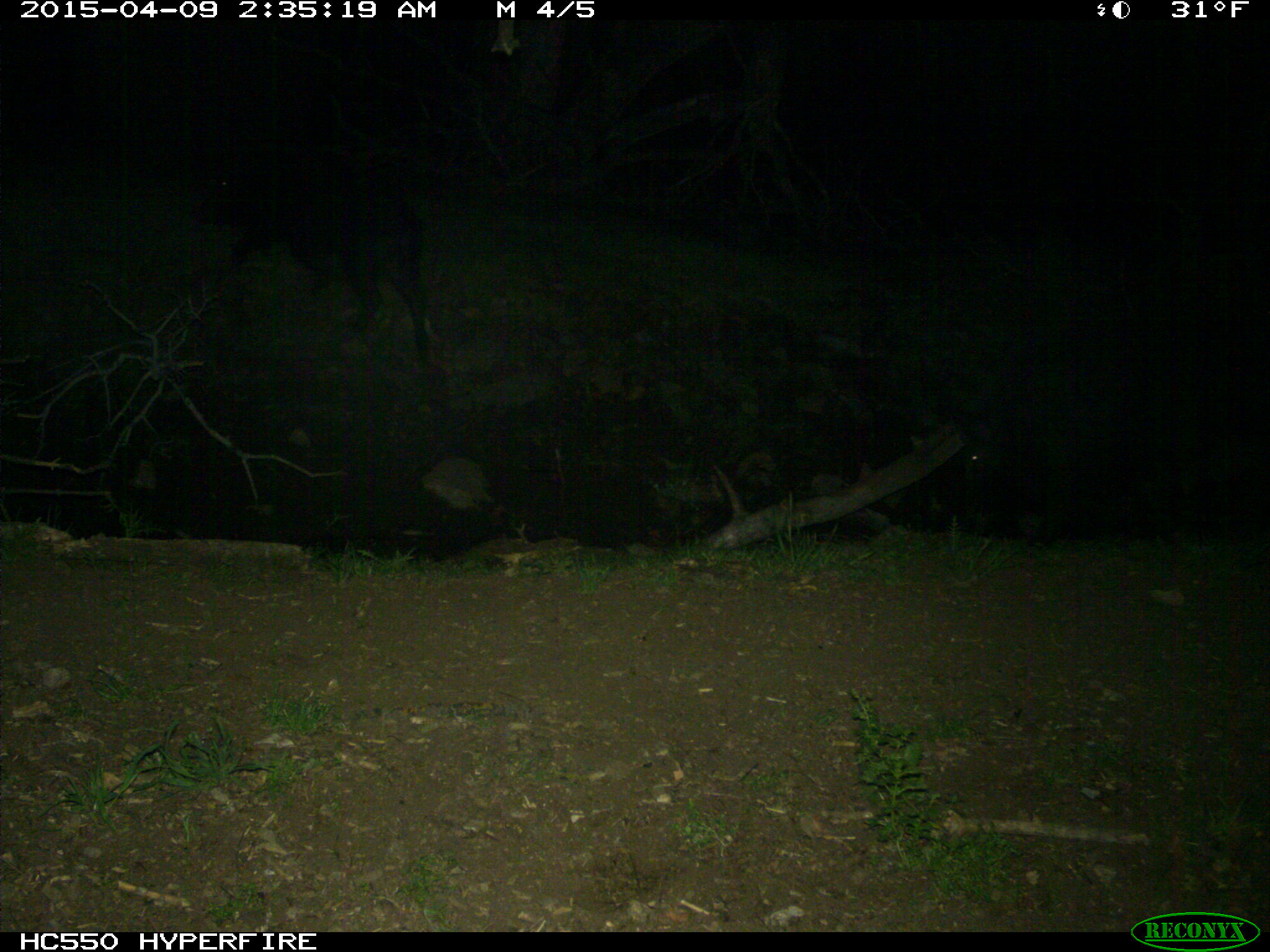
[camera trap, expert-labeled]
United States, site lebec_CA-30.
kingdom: Animalia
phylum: Chordata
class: Mammalia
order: Artiodactyla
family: Suidae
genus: Sus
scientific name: Sus scrofa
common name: wild boar